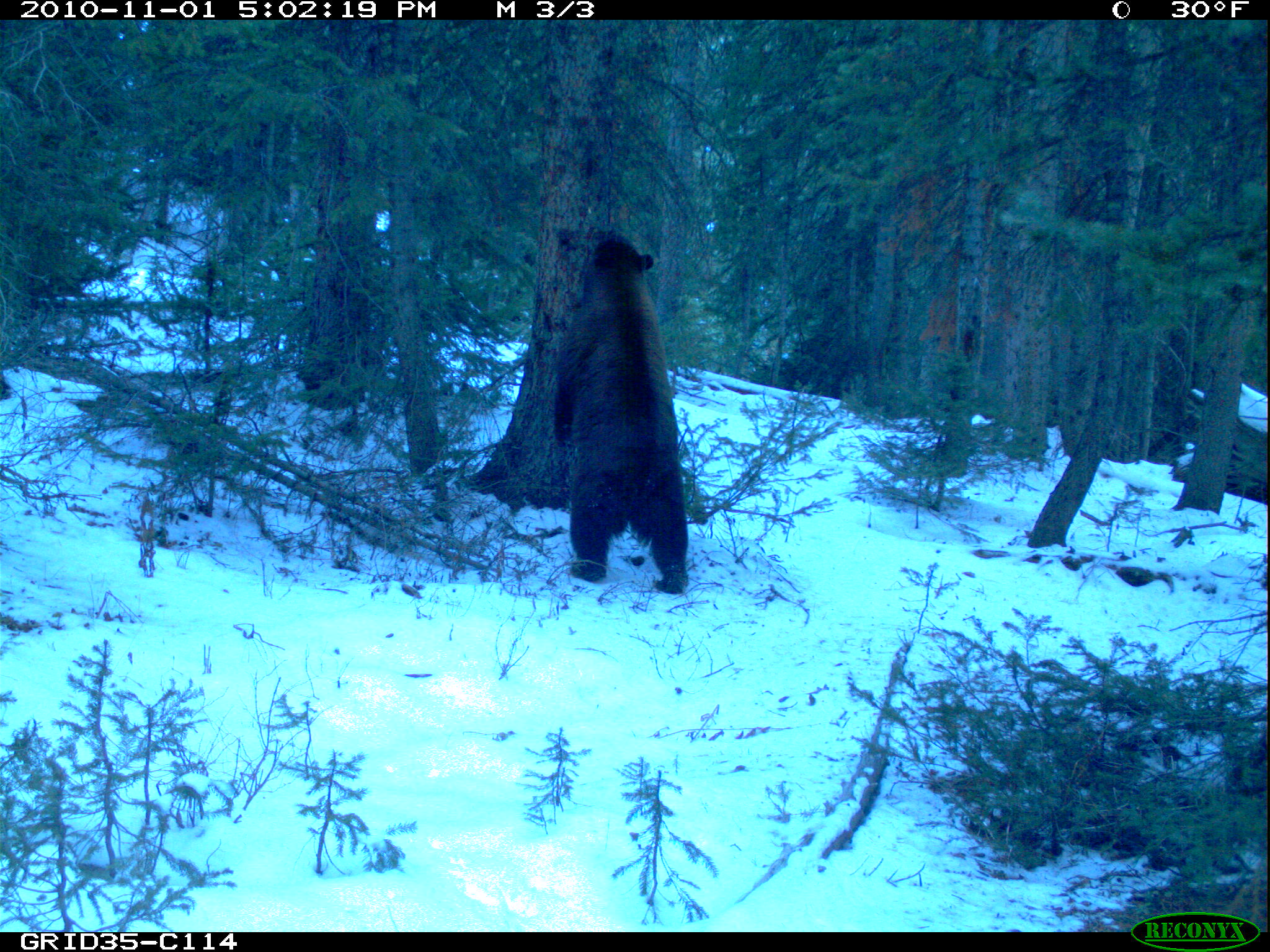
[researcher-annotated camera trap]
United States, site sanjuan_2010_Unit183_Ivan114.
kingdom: Animalia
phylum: Chordata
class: Mammalia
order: Carnivora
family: Ursidae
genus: Ursus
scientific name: Ursus americanus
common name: american black bear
Ursus americanus (american black bear).